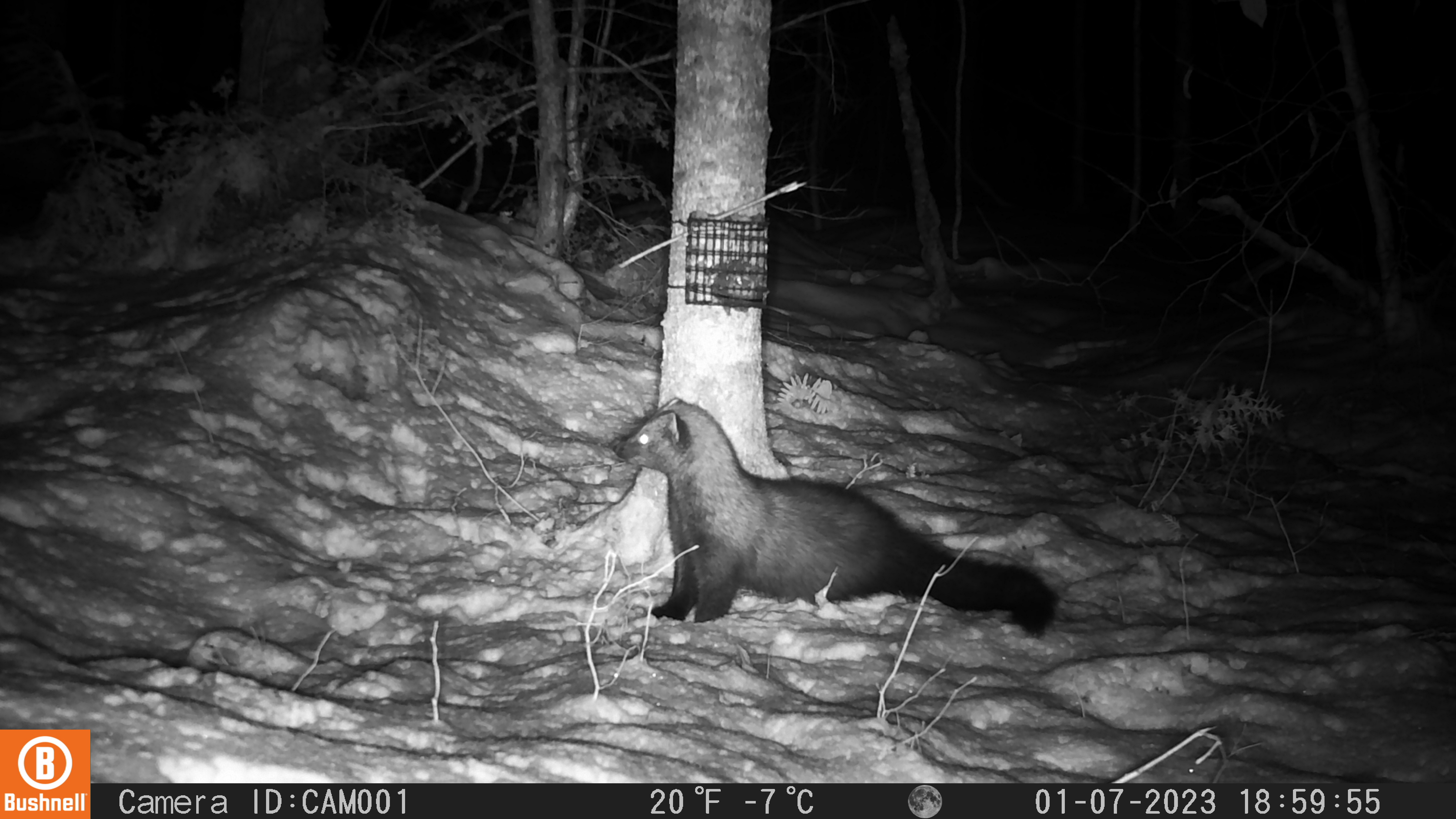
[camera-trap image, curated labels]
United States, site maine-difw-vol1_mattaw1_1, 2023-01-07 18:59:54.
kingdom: Animalia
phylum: Chordata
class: Mammalia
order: Carnivora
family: Mustelidae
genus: Pekania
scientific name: Pekania pennanti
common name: fisher